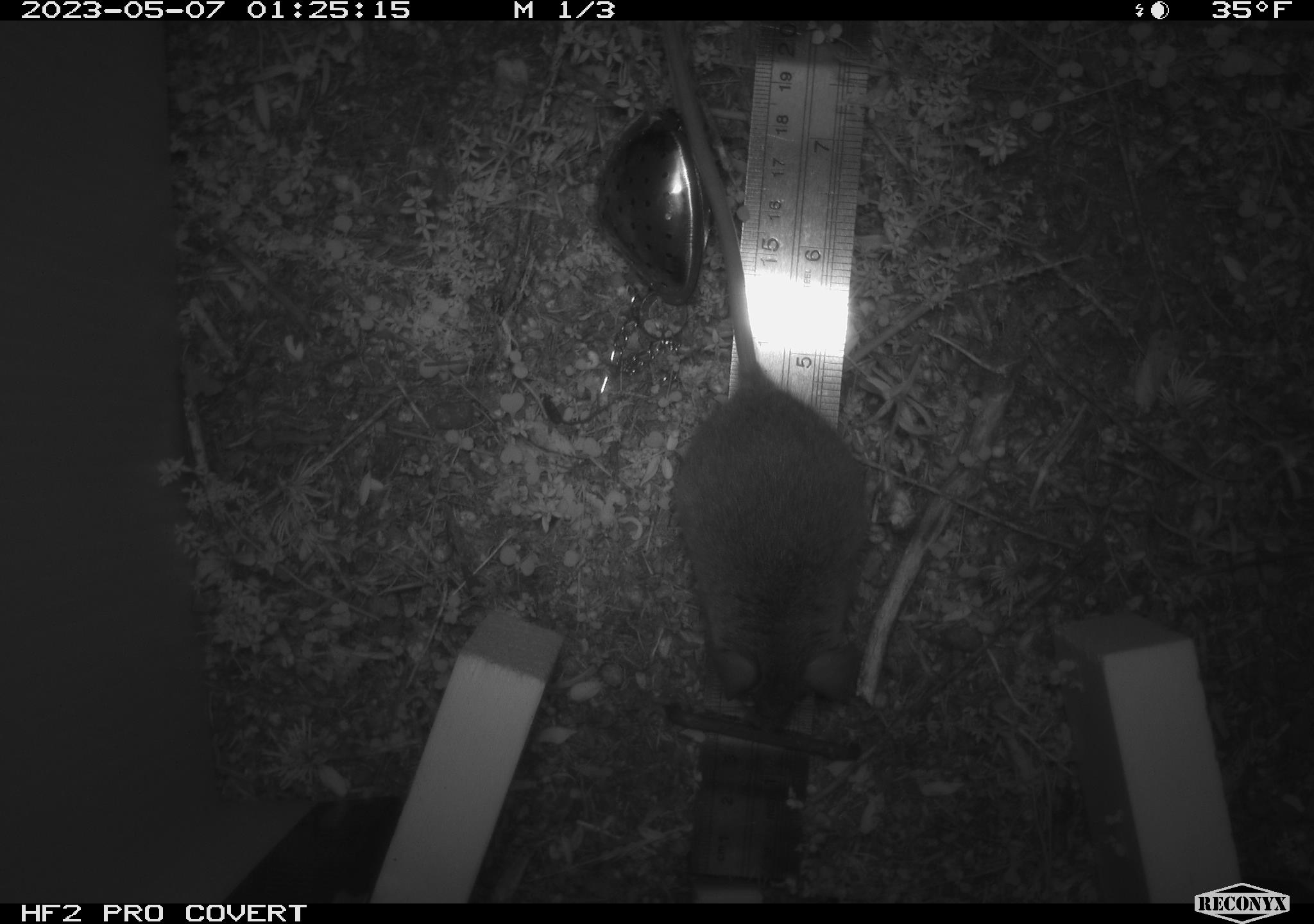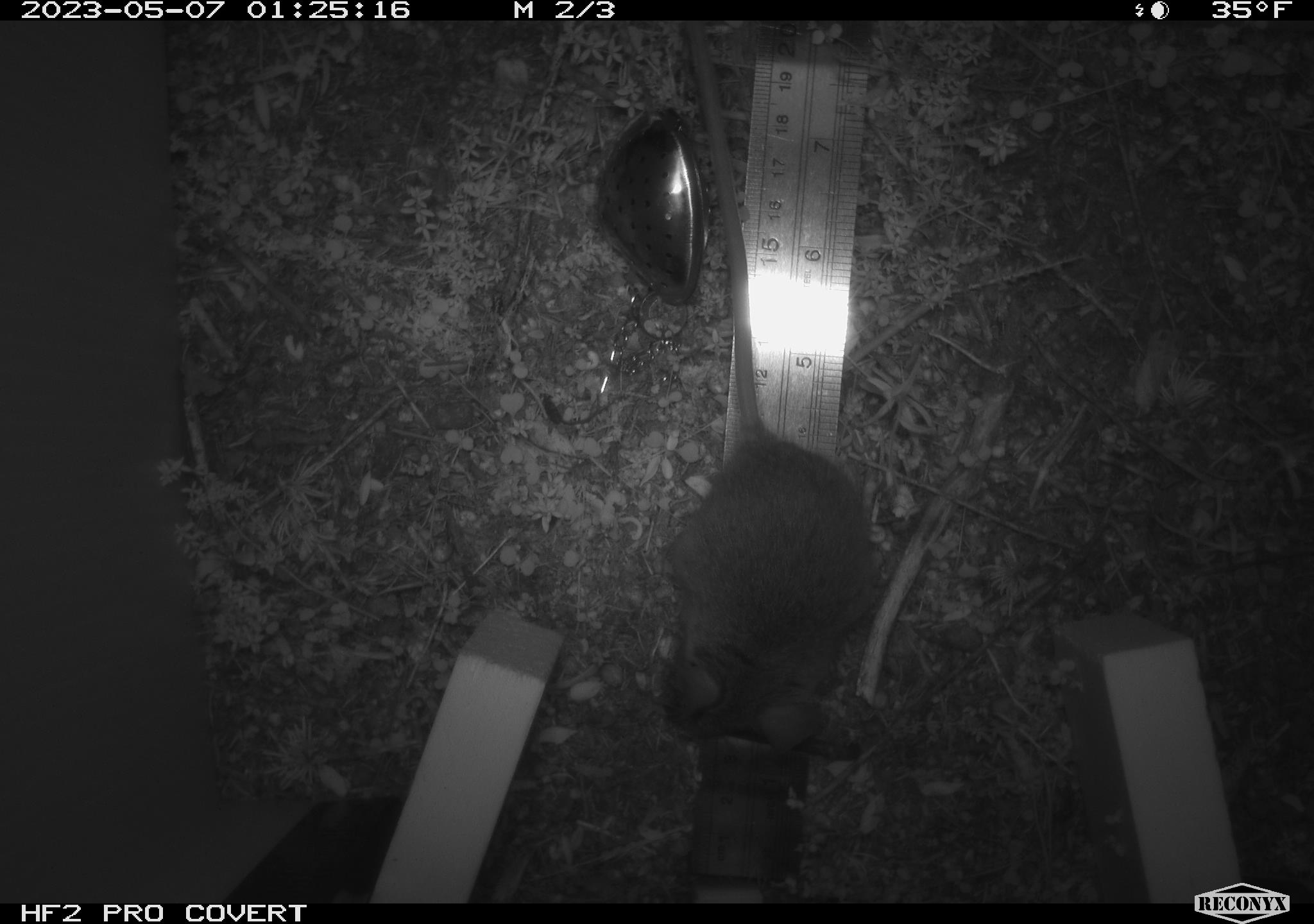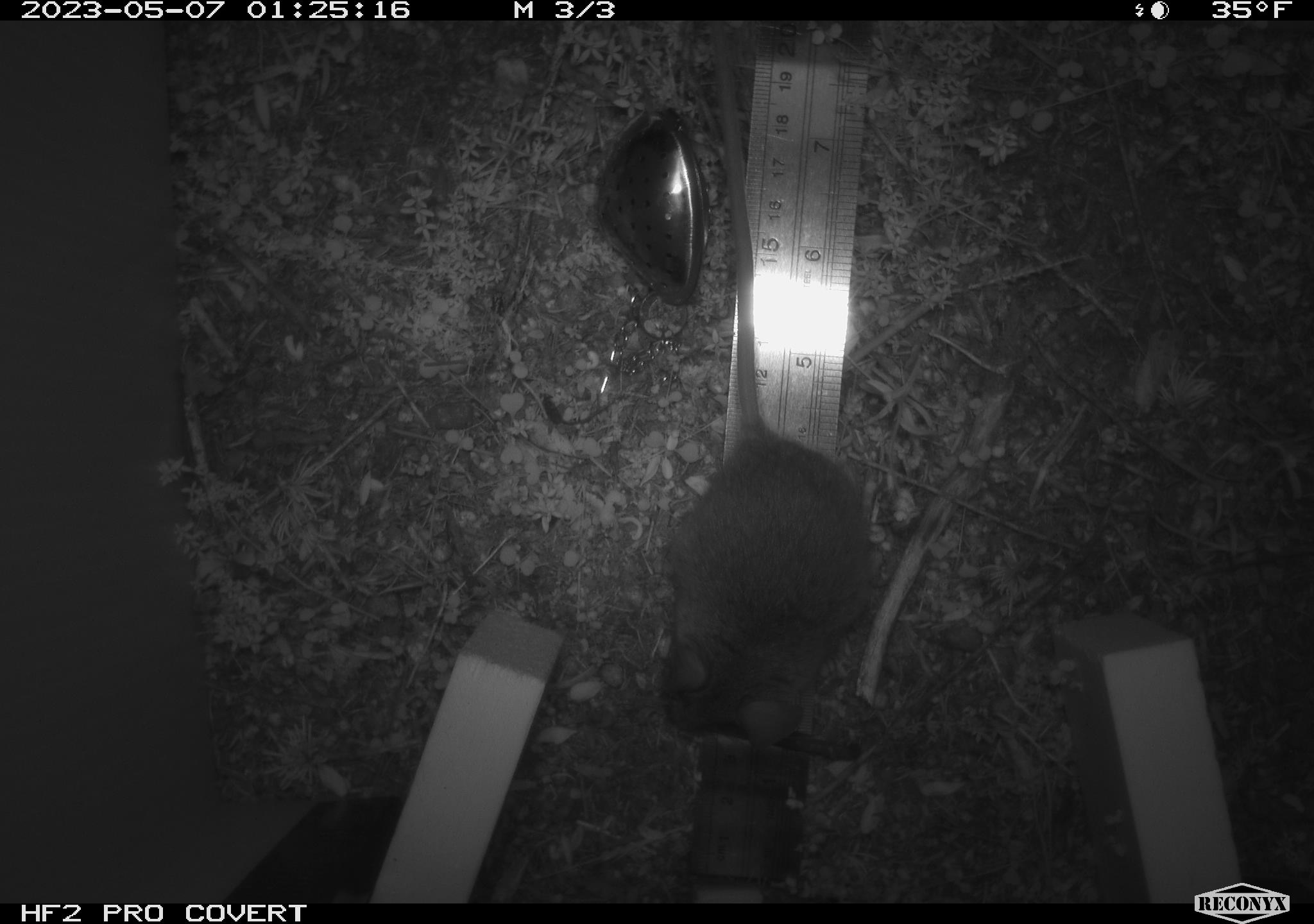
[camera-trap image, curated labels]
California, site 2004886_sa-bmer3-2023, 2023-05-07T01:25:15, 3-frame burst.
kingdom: Animalia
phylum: Chordata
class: Mammalia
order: Rodentia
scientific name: Rodentia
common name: mouse species